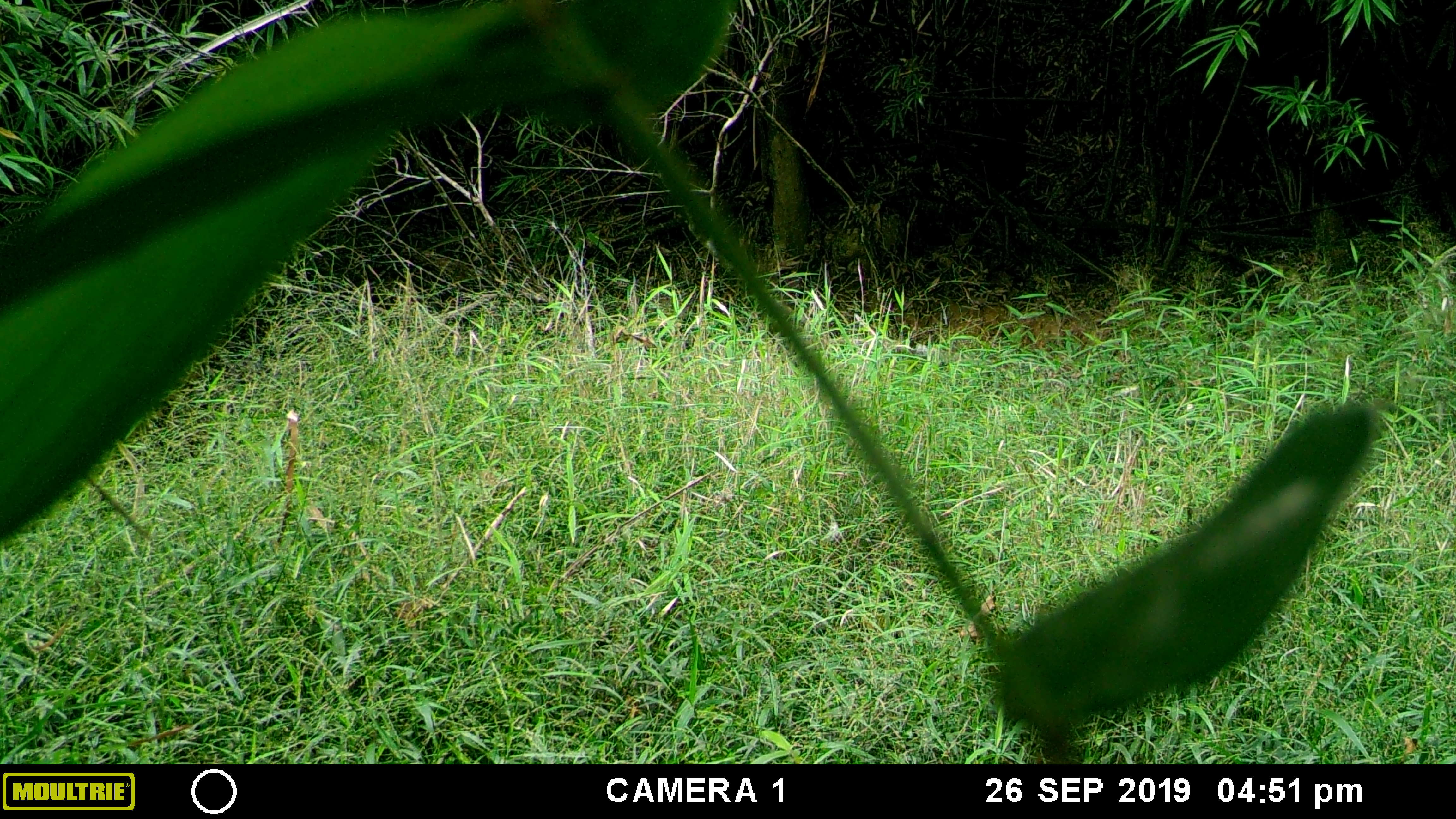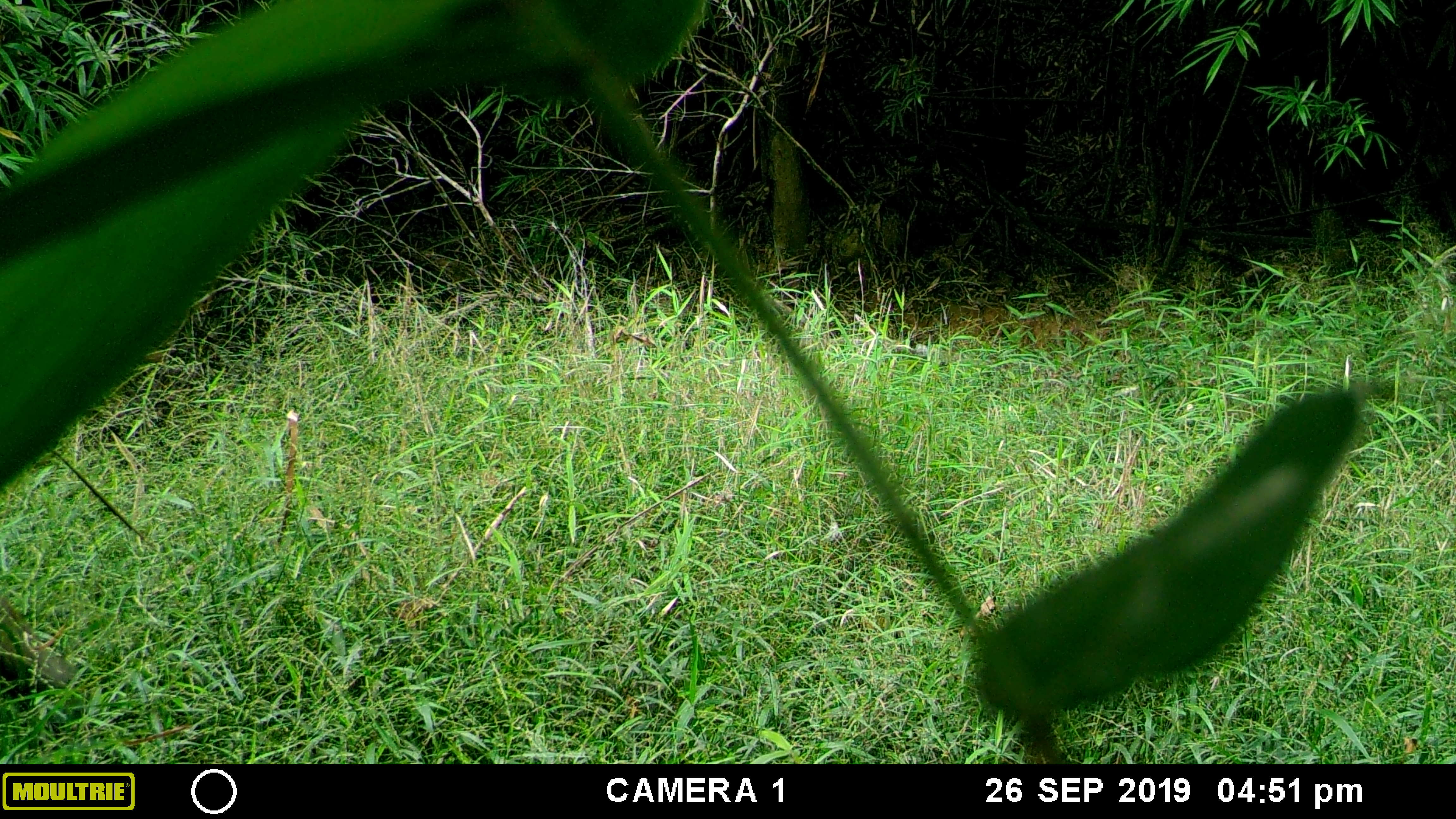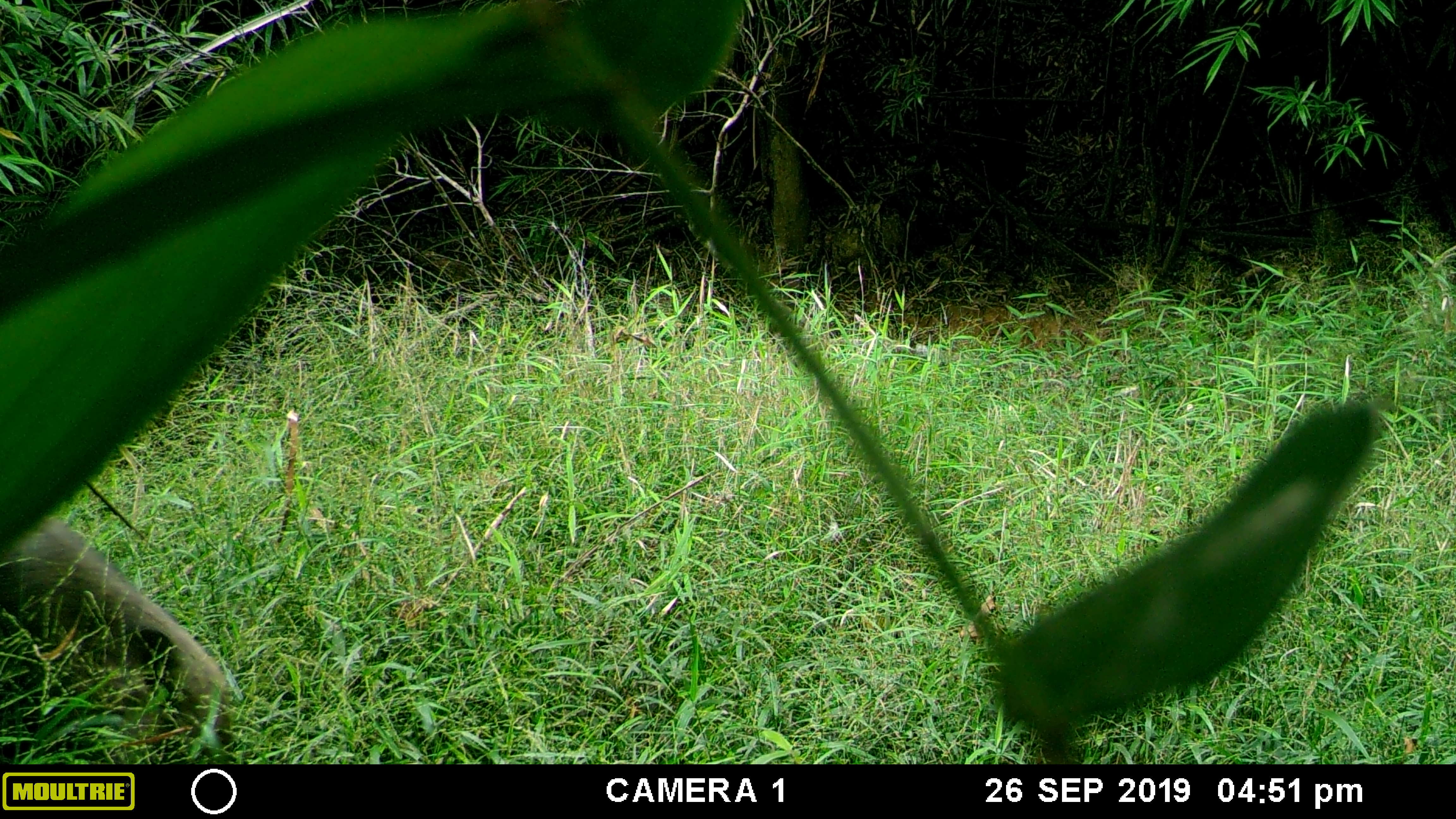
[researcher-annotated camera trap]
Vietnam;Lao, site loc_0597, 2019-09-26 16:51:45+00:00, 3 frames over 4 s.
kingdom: Animalia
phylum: Chordata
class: Mammalia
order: Artiodactyla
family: Suidae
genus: Sus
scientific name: Sus scrofa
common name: eurasian wild pig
Eurasian wild pig (Sus scrofa). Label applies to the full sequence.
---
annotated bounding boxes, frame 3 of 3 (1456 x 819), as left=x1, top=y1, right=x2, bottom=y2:
eurasian wild pig: left=0, top=517, right=236, bottom=757